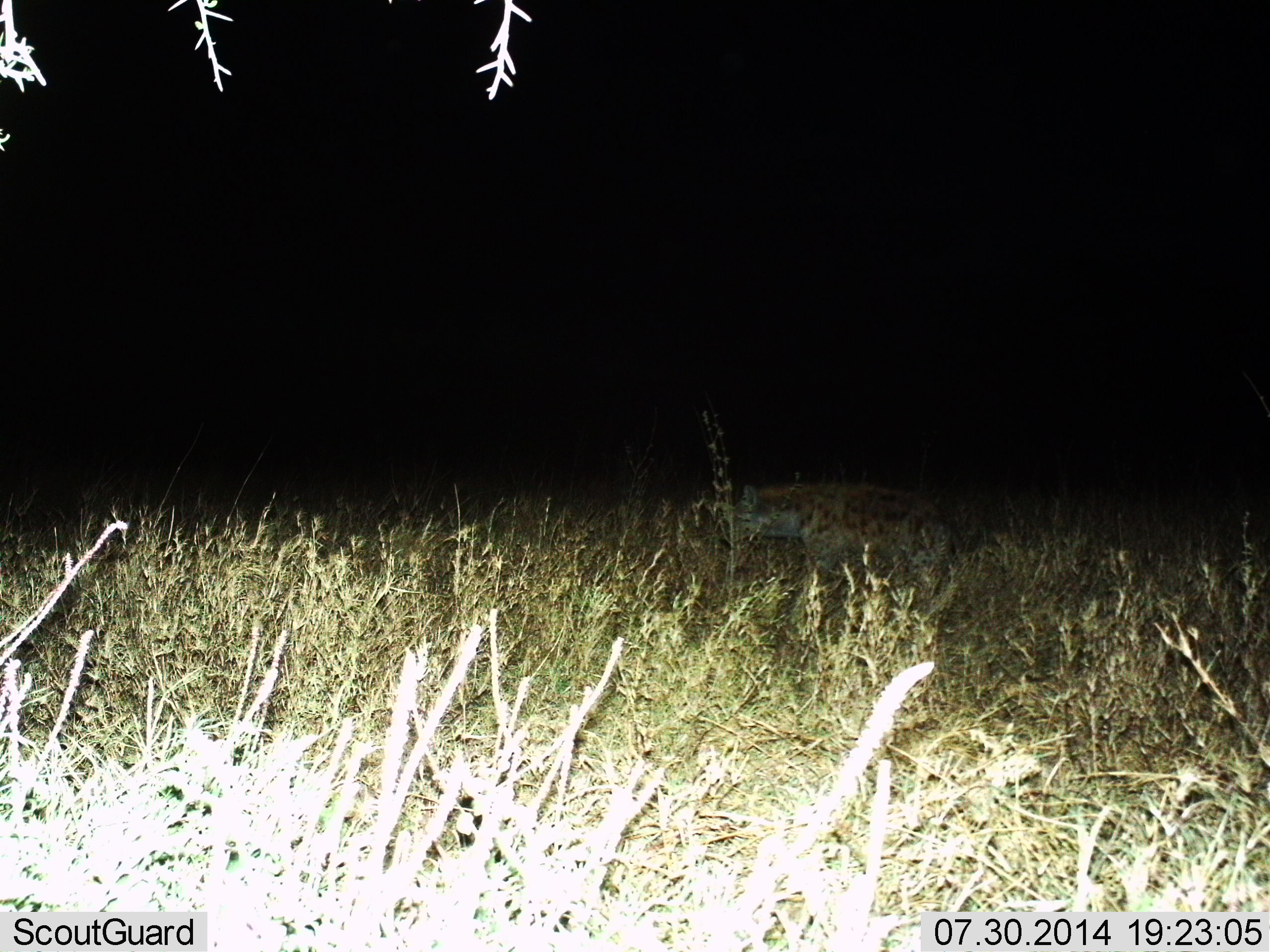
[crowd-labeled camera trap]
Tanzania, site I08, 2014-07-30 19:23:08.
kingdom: Animalia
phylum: Chordata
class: Mammalia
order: Carnivora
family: Hyaenidae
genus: Crocuta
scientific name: Crocuta crocuta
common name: spotted hyena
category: hyenaspotted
Hyenaspotted (spotted hyena) (Crocuta crocuta), count 1. Behavior (volunteer vote fractions): standing 30%, resting 0%, moving 70%, interacting 0%. Young present (vote fraction): 0%. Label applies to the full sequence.